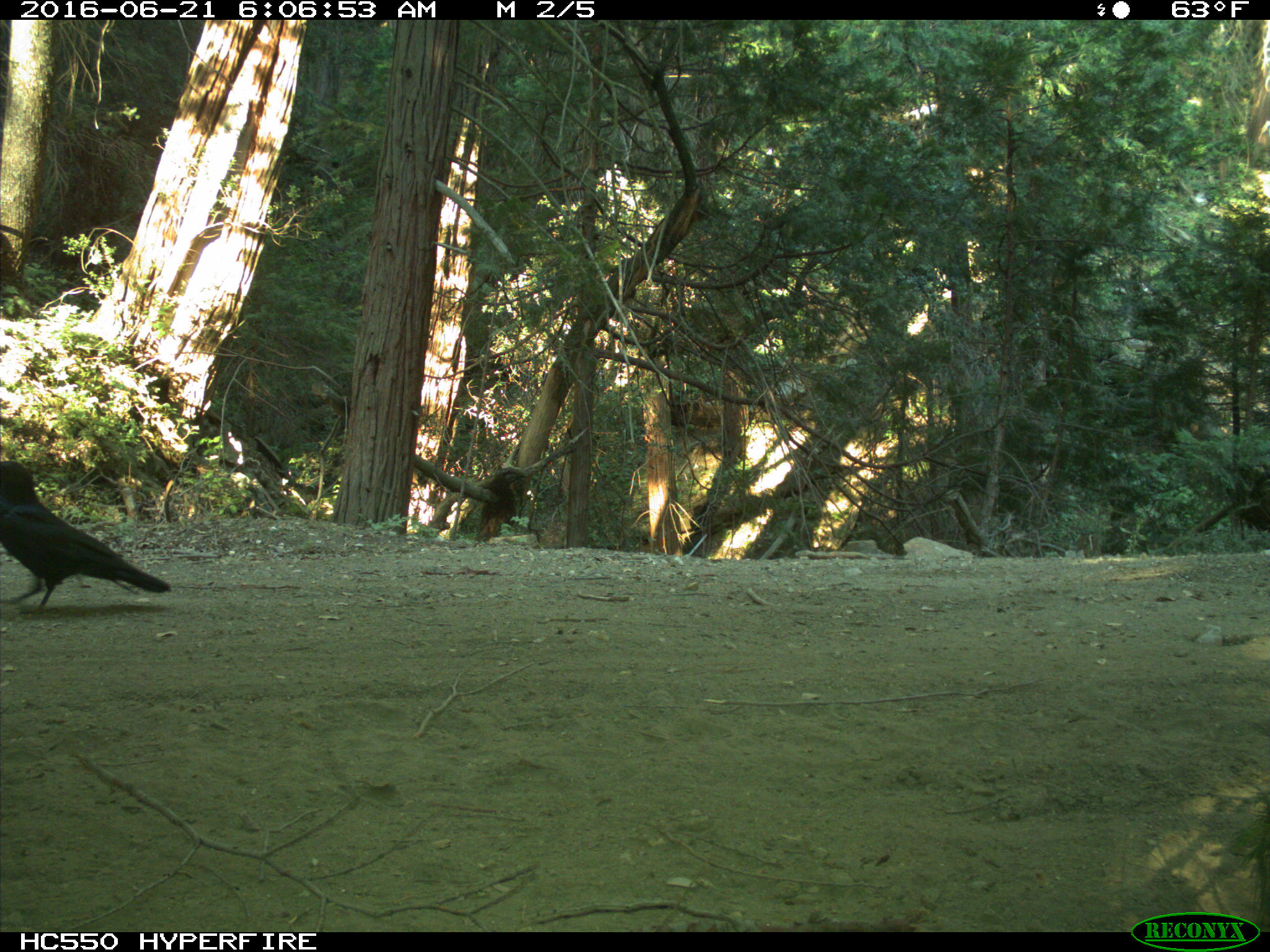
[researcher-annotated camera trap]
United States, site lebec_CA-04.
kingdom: Animalia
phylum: Chordata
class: Aves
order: Passeriformes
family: Corvidae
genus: Corvus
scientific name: Corvus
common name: crows and ravens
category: unidentified corvus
Unidentified corvus (crows and ravens) (Corvus).